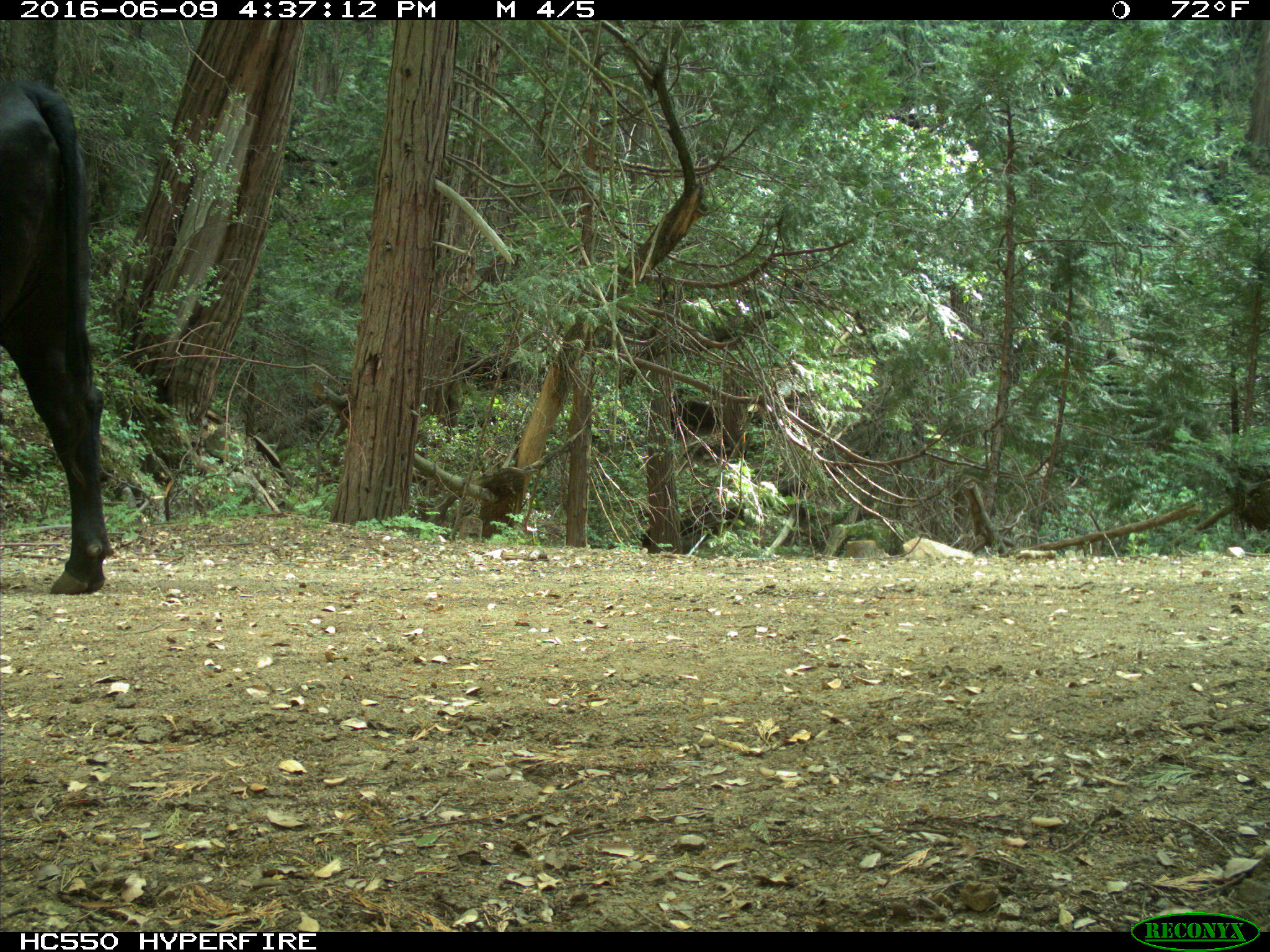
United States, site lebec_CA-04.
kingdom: Animalia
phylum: Chordata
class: Mammalia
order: Artiodactyla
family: Bovidae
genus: Bos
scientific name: Bos taurus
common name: domestic cow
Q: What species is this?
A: Bos taurus (domestic cow).